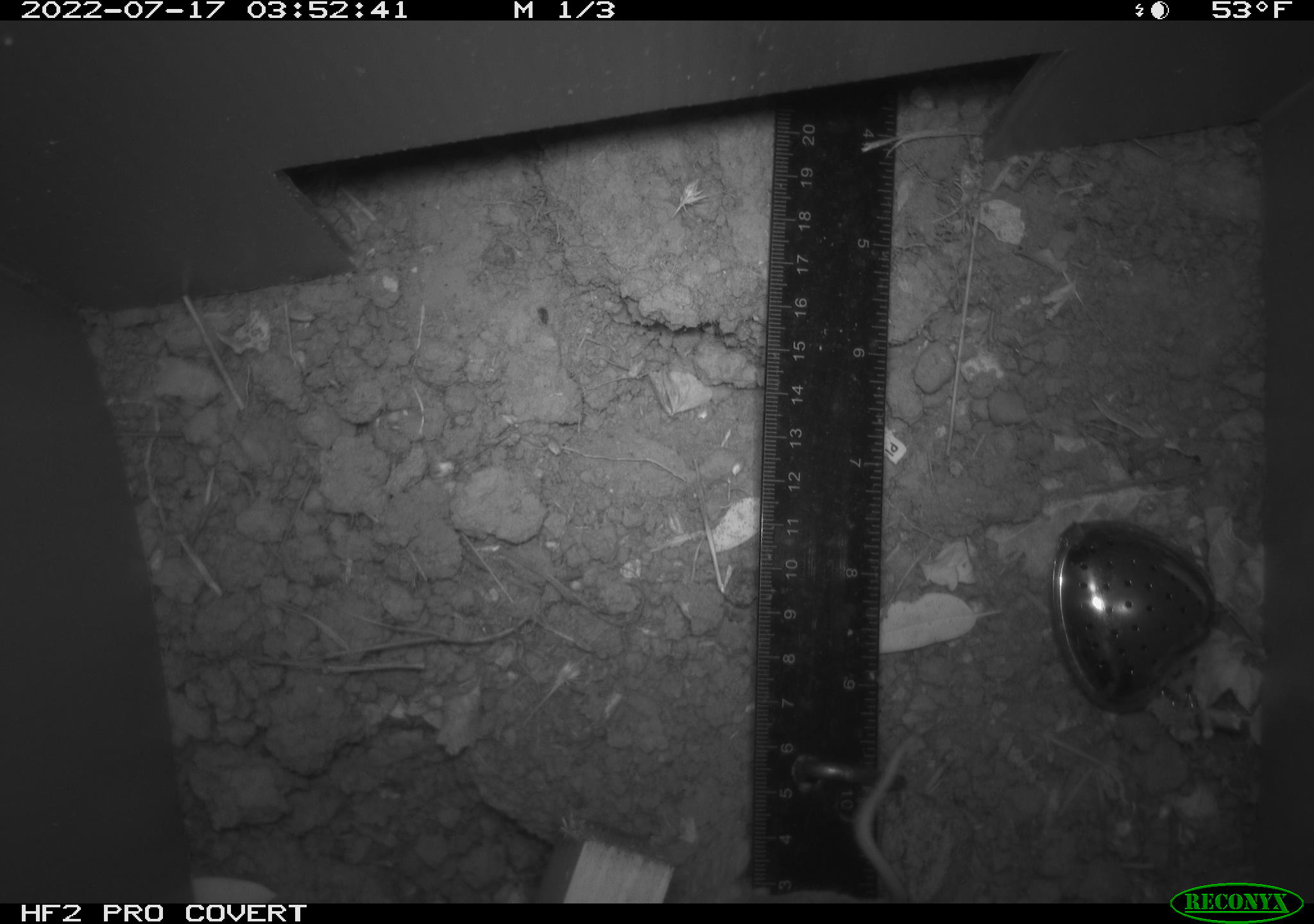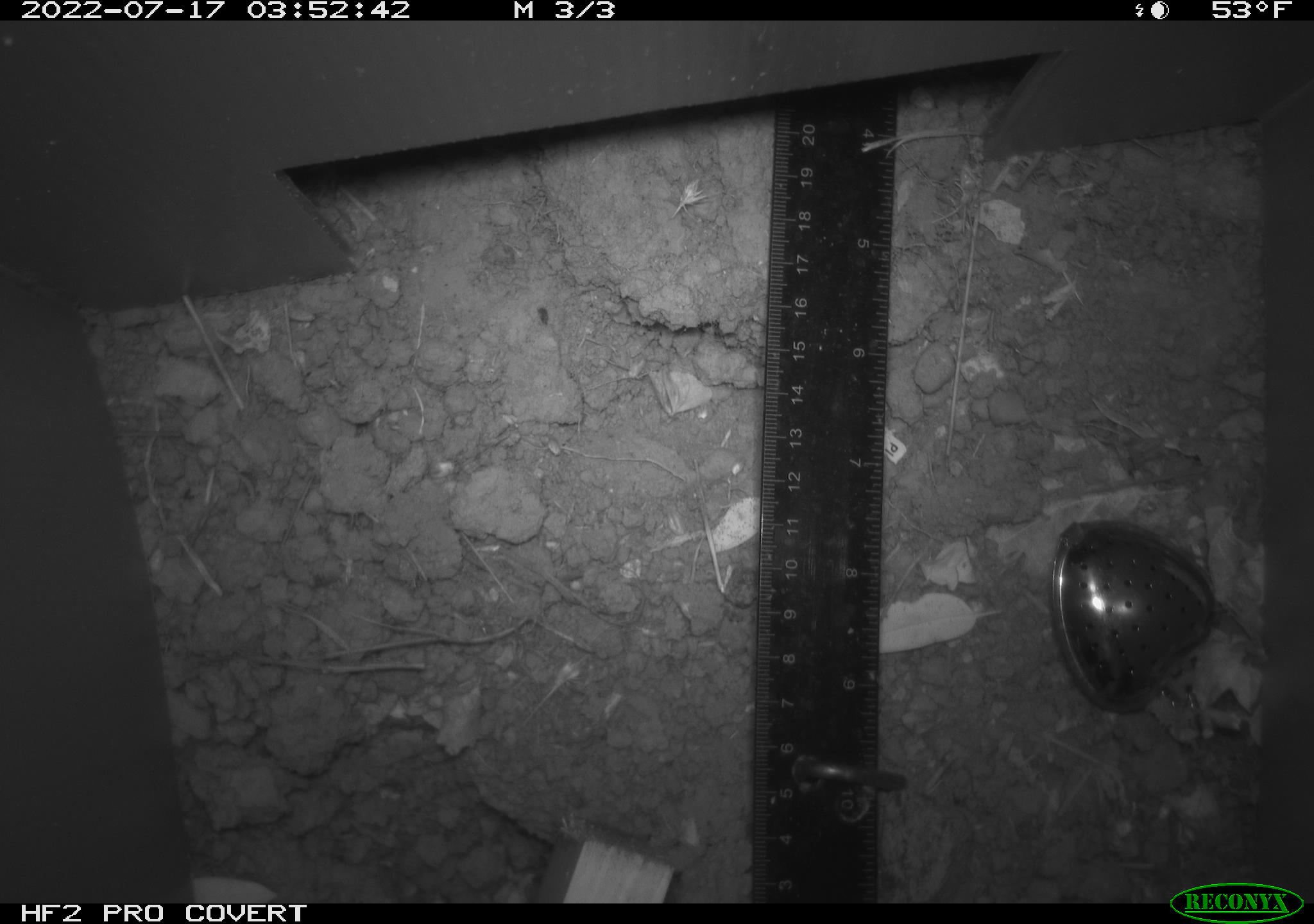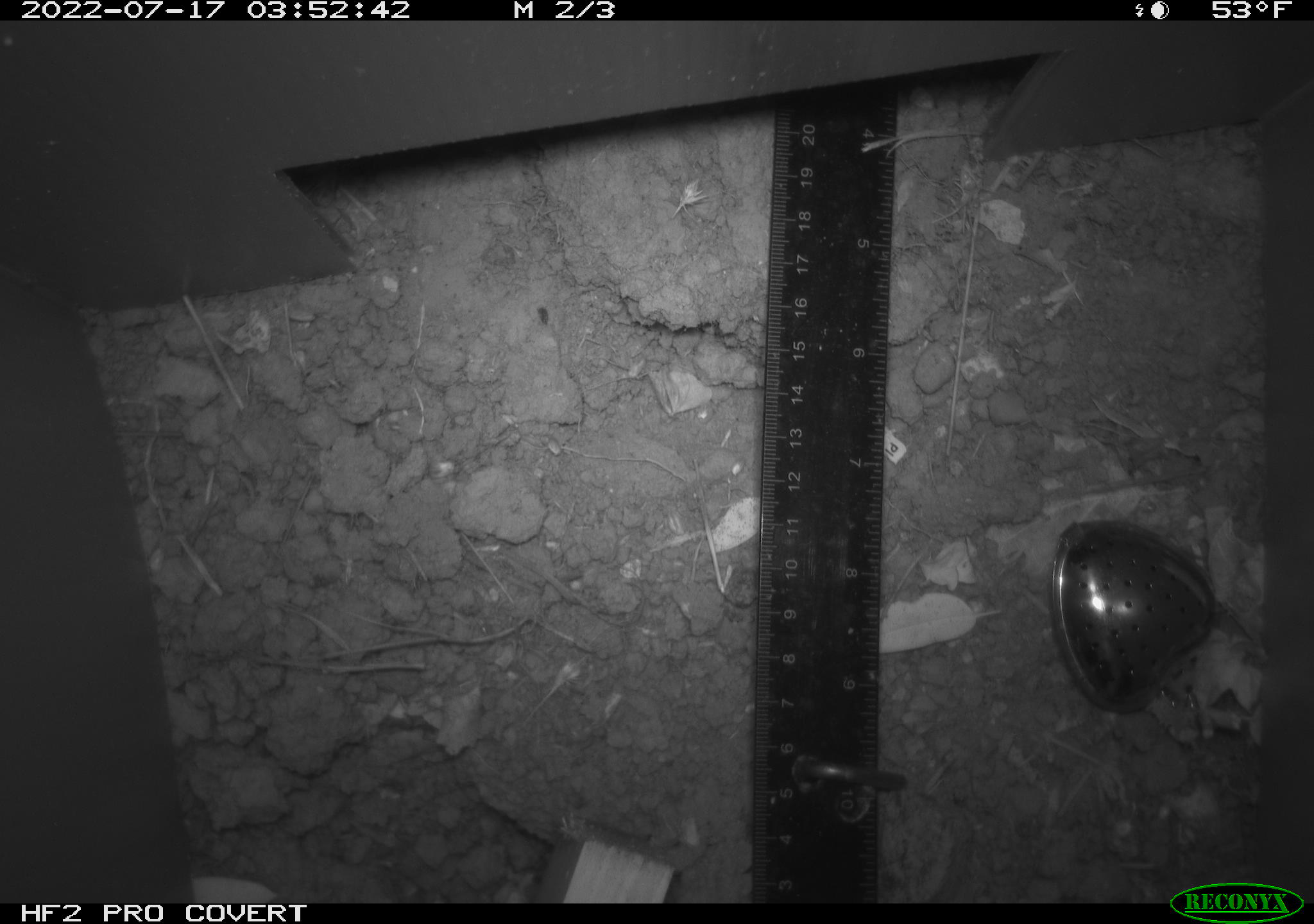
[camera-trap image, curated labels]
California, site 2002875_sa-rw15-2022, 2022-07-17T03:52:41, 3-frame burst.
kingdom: Animalia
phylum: Chordata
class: Mammalia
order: Rodentia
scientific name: Rodentia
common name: rodent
Rodent (Rodentia).